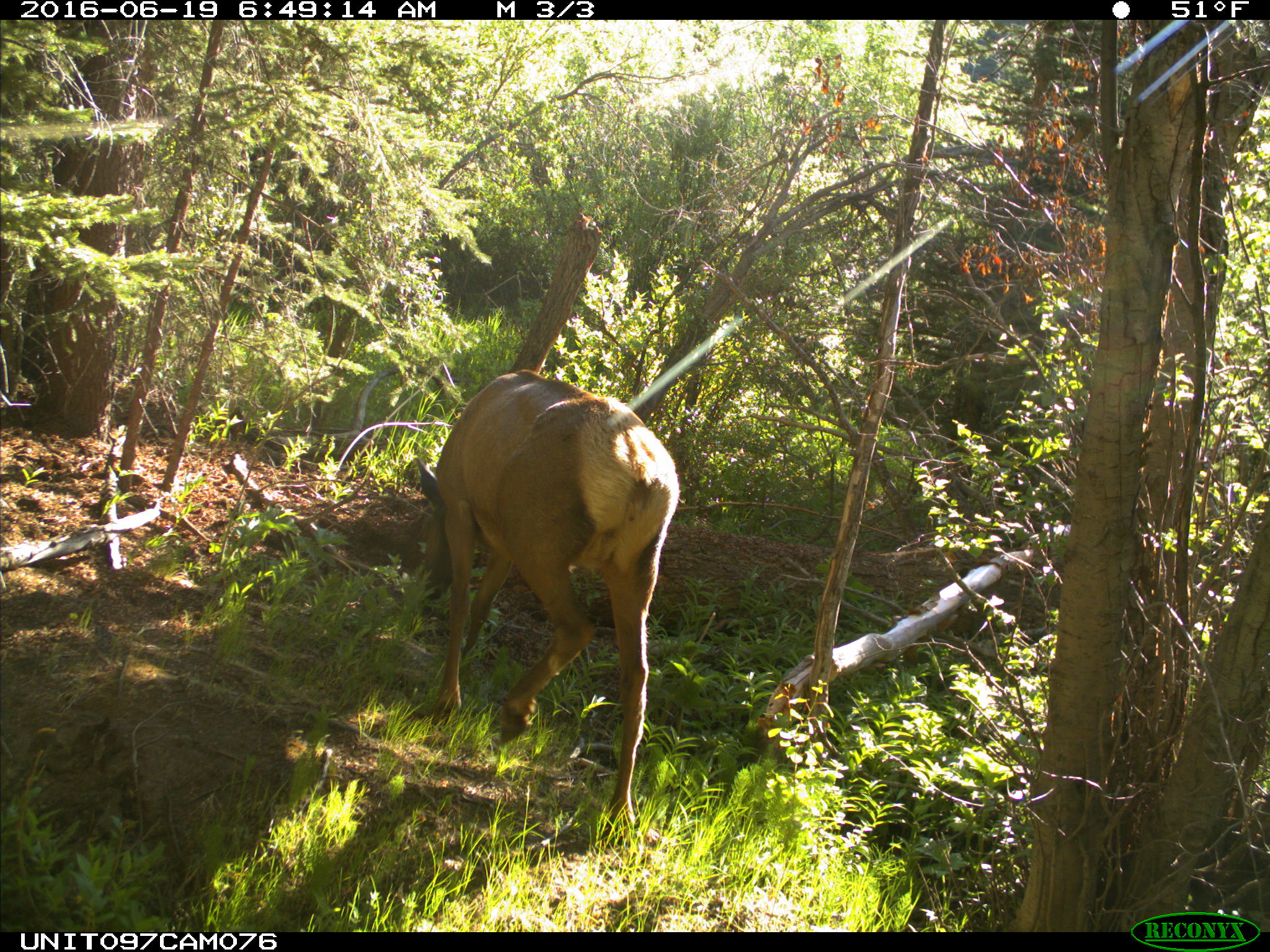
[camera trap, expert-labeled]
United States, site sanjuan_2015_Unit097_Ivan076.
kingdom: Animalia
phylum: Chordata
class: Mammalia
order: Artiodactyla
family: Cervidae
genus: Cervus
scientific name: Cervus elaphus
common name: red deer